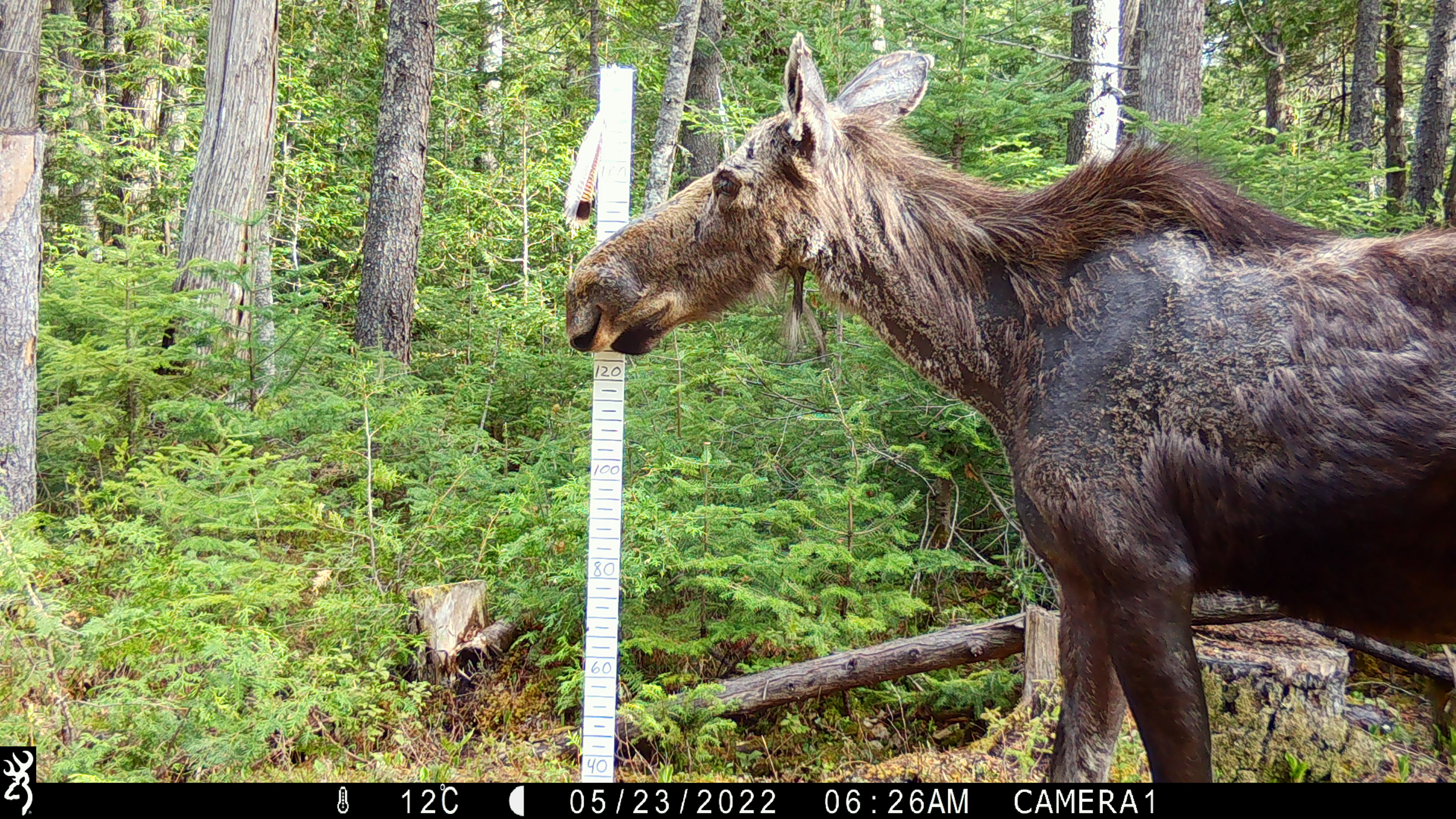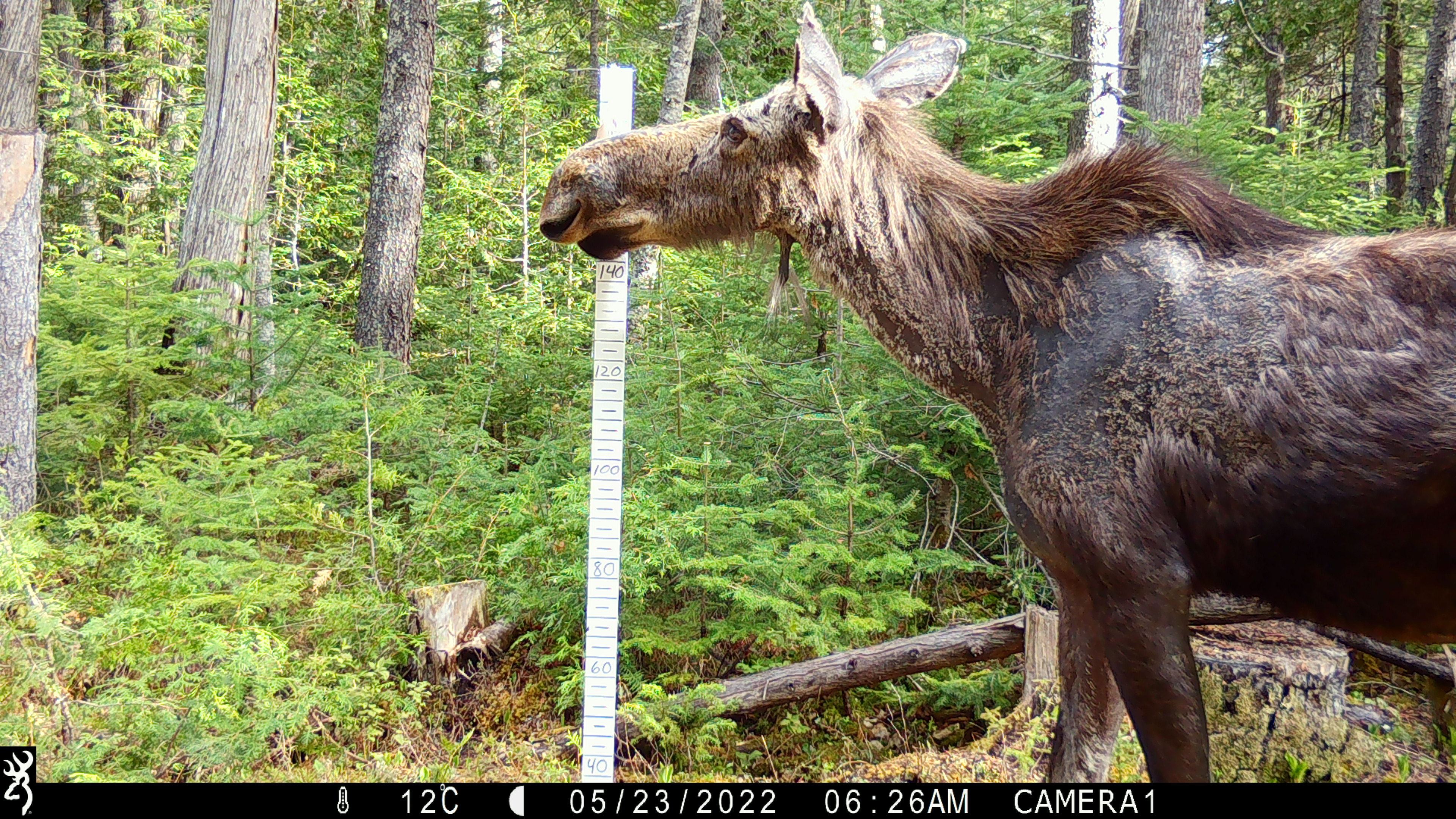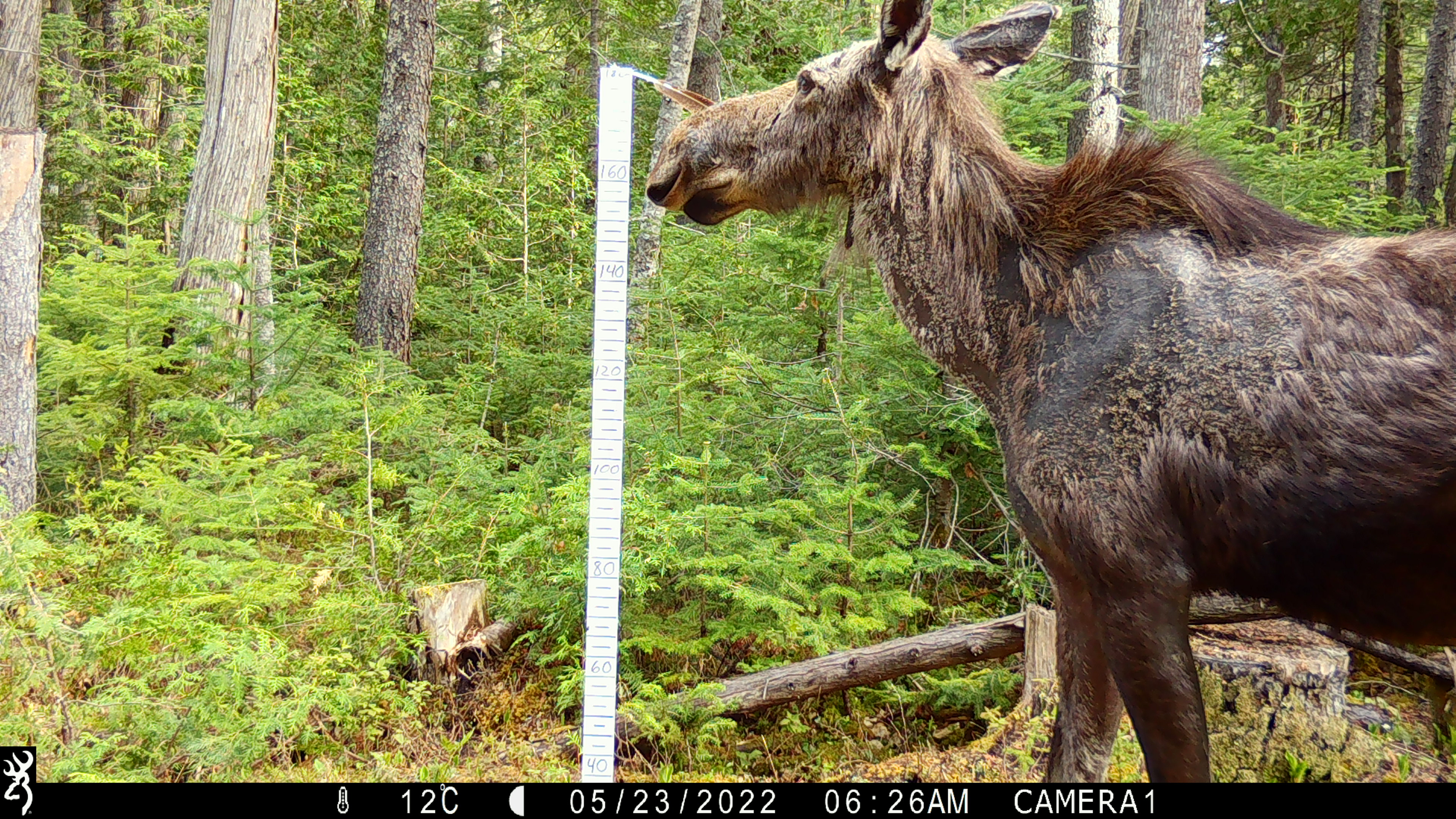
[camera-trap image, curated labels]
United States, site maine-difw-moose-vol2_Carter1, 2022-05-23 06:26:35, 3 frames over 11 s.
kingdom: Animalia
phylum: Chordata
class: Mammalia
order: Artiodactyla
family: Cervidae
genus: Alces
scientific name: Alces alces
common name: moose